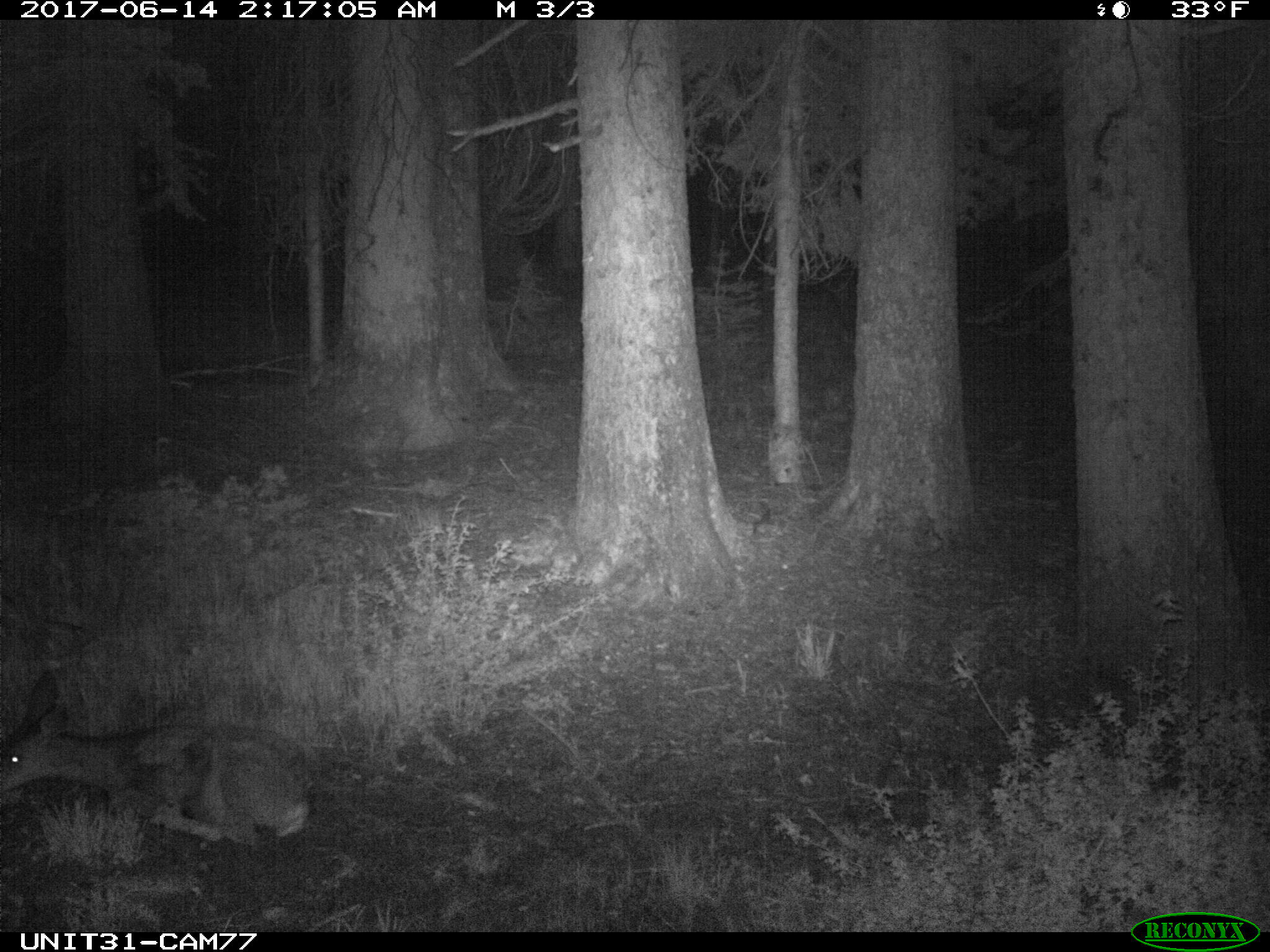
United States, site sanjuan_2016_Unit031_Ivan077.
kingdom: Animalia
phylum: Chordata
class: Mammalia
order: Artiodactyla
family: Cervidae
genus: Odocoileus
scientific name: Odocoileus hemionus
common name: mule deer